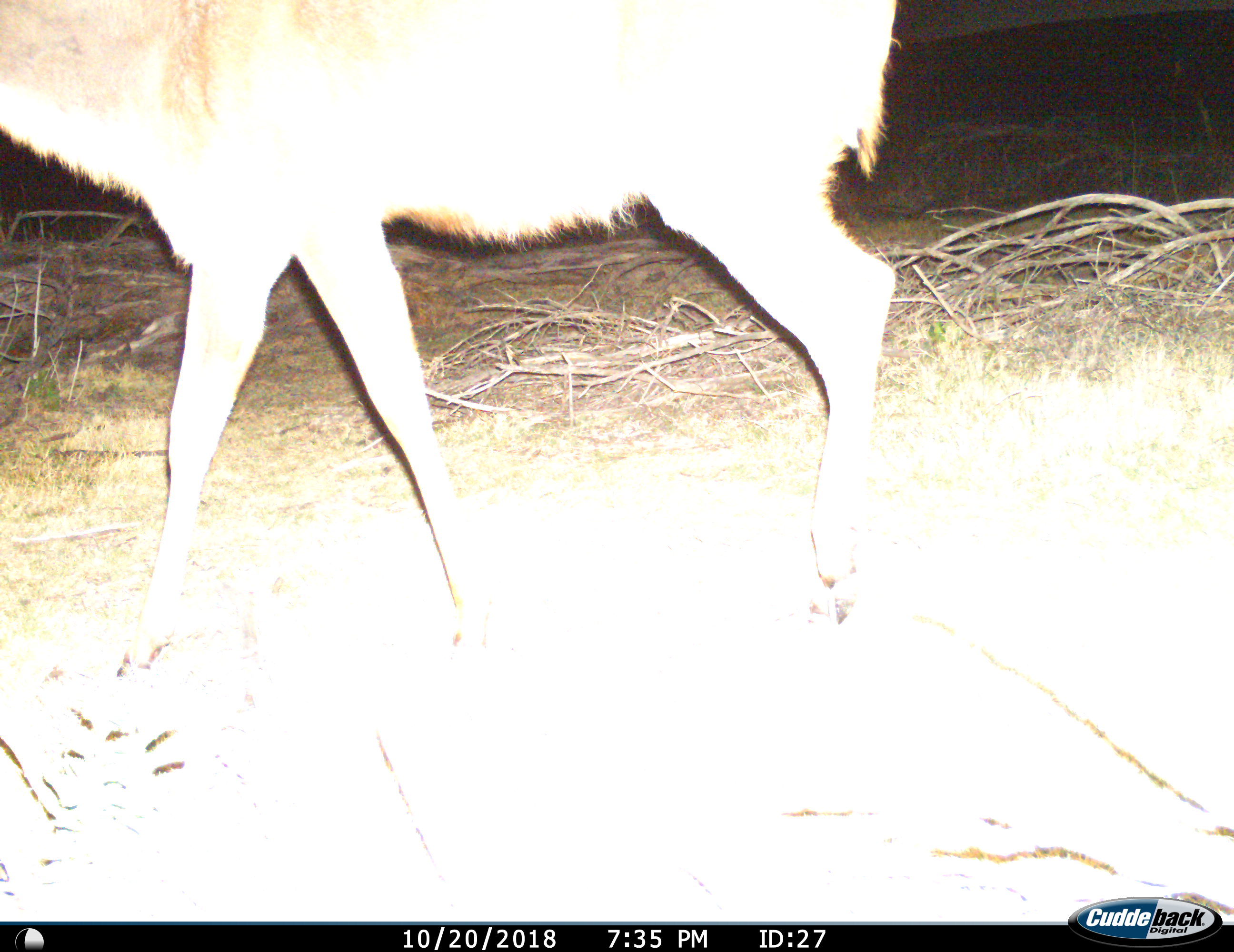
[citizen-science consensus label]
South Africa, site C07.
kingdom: Animalia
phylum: Chordata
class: Mammalia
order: Artiodactyla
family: Bovidae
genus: Tragelaphus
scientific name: Tragelaphus strepsiceros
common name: greater kudu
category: kudu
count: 1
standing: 20%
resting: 0%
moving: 80%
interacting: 0%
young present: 0%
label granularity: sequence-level